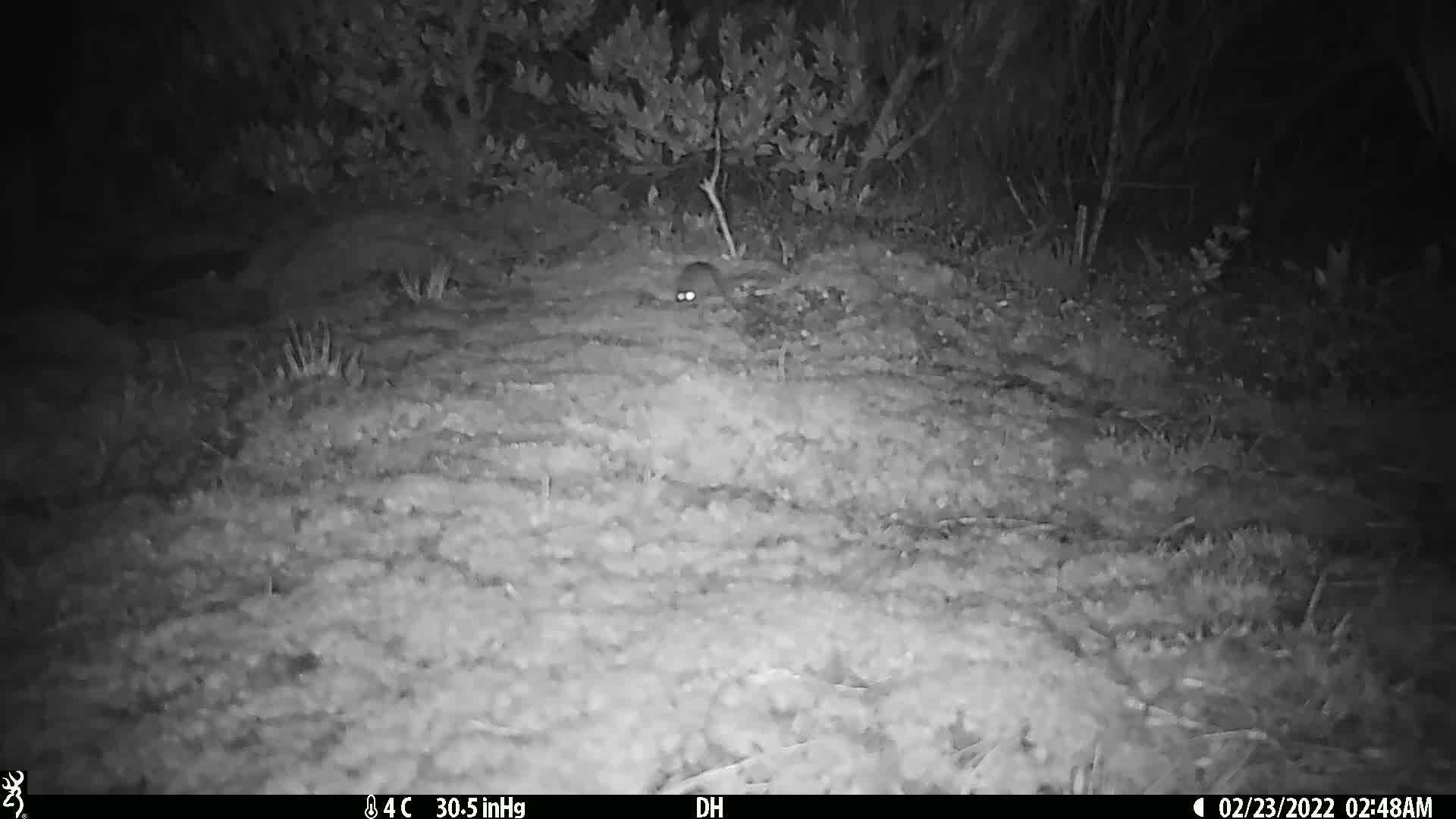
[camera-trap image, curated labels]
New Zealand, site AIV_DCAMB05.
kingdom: Animalia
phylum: Chordata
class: Mammalia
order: Rodentia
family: Muridae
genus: Mus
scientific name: Mus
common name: mouse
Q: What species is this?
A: Mouse (Mus).